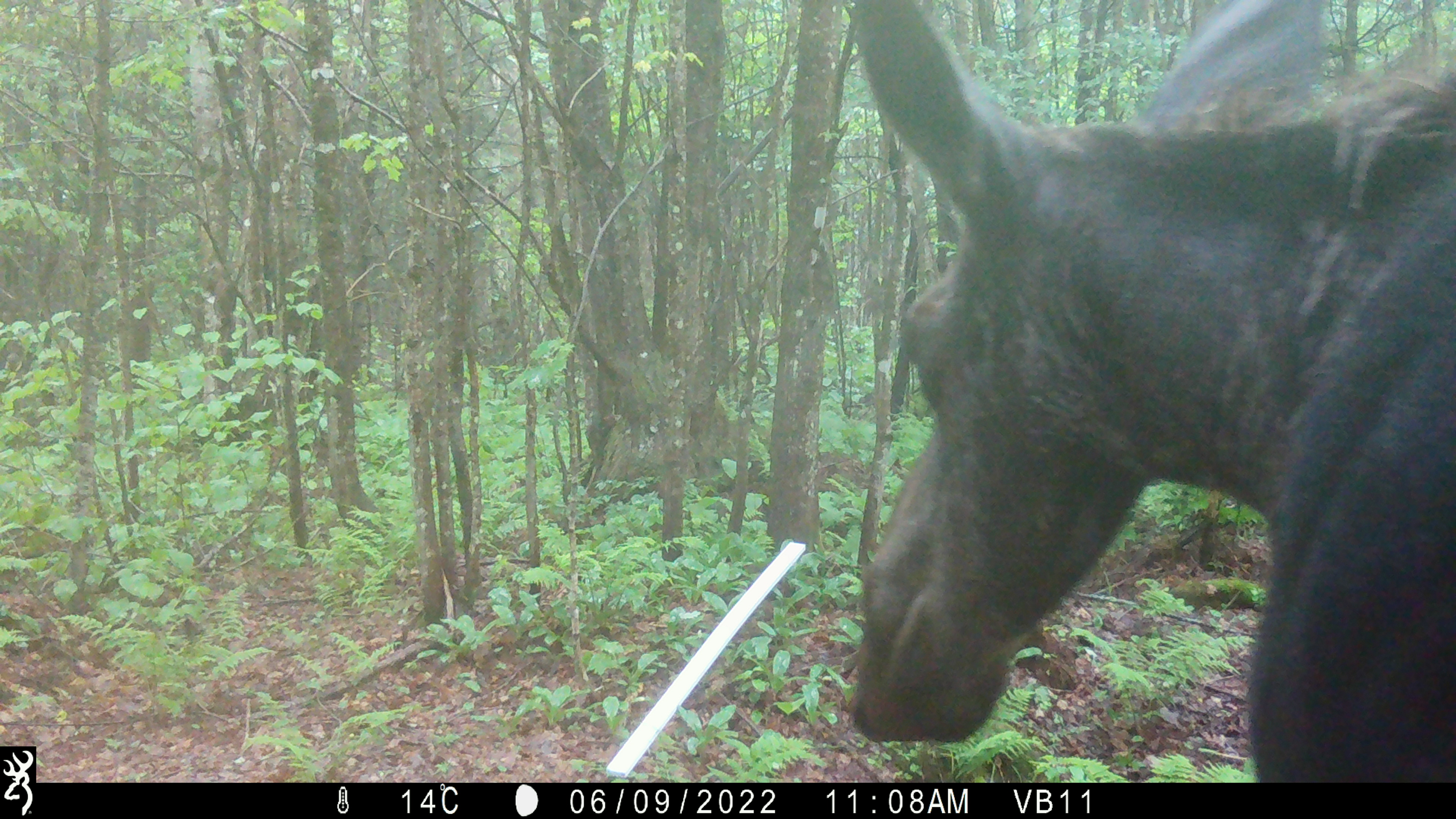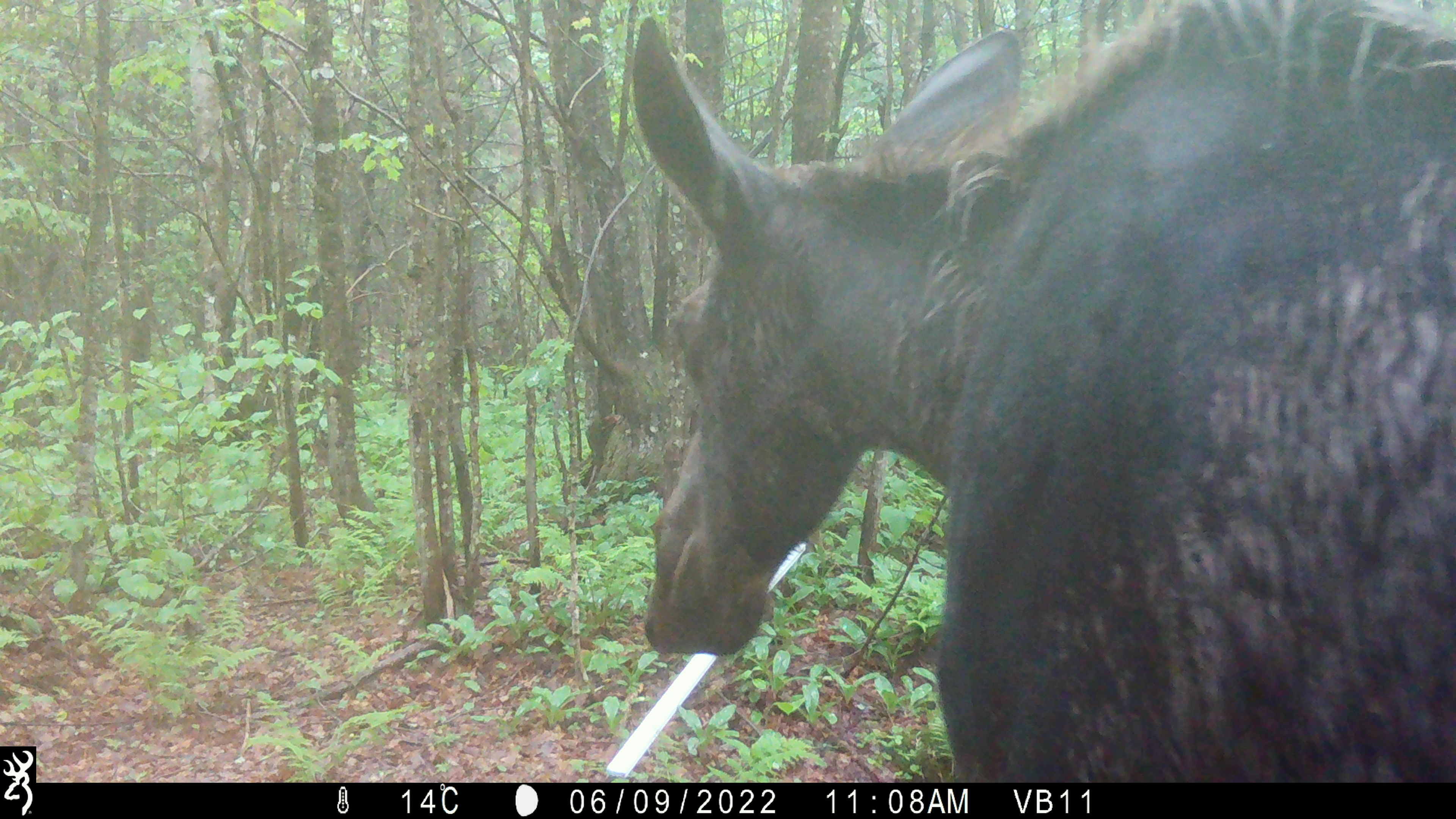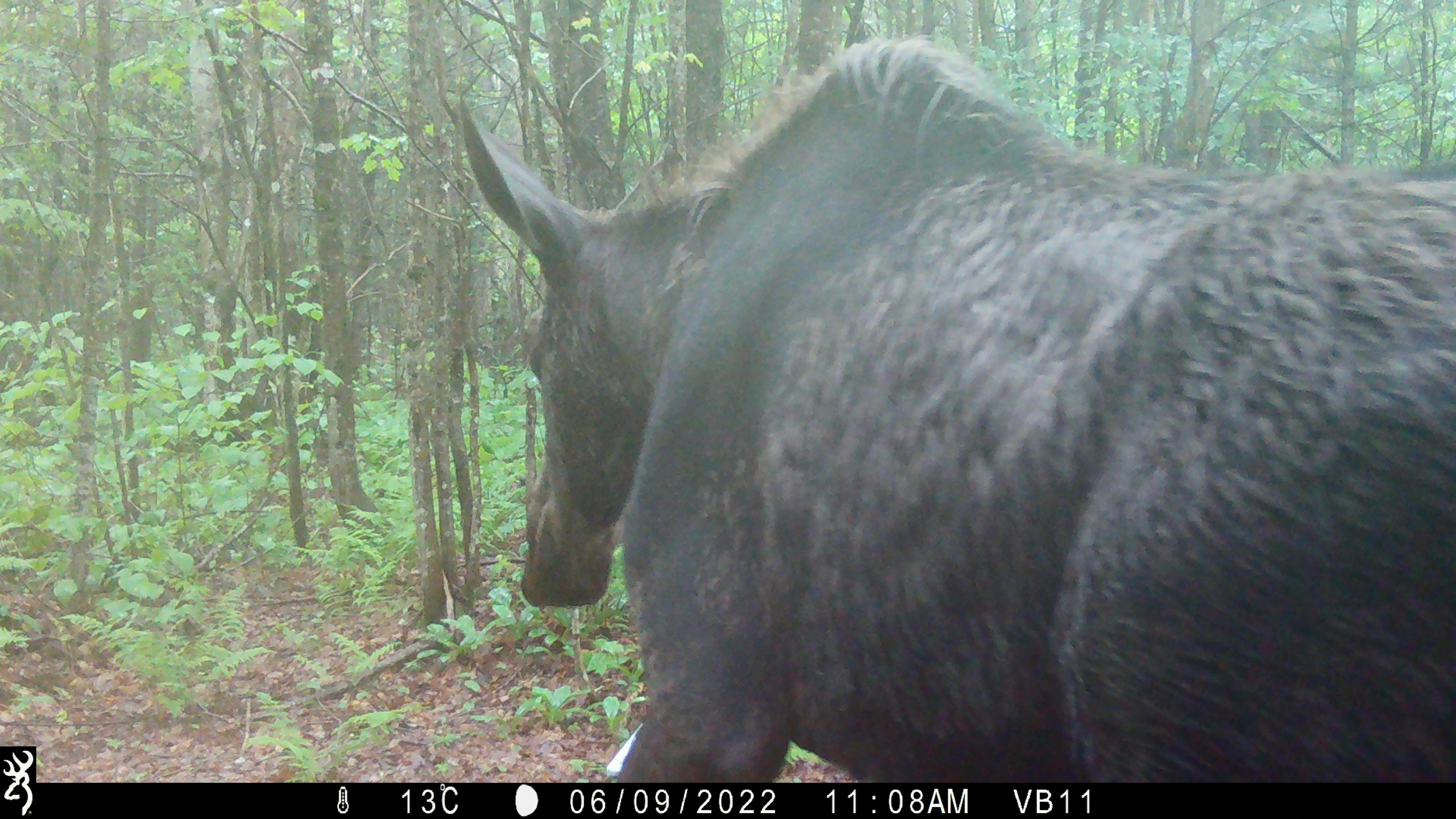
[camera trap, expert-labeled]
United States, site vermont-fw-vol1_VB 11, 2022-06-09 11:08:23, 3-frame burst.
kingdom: Animalia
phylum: Chordata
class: Mammalia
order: Artiodactyla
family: Cervidae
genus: Alces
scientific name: Alces alces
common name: moose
Moose (Alces alces).